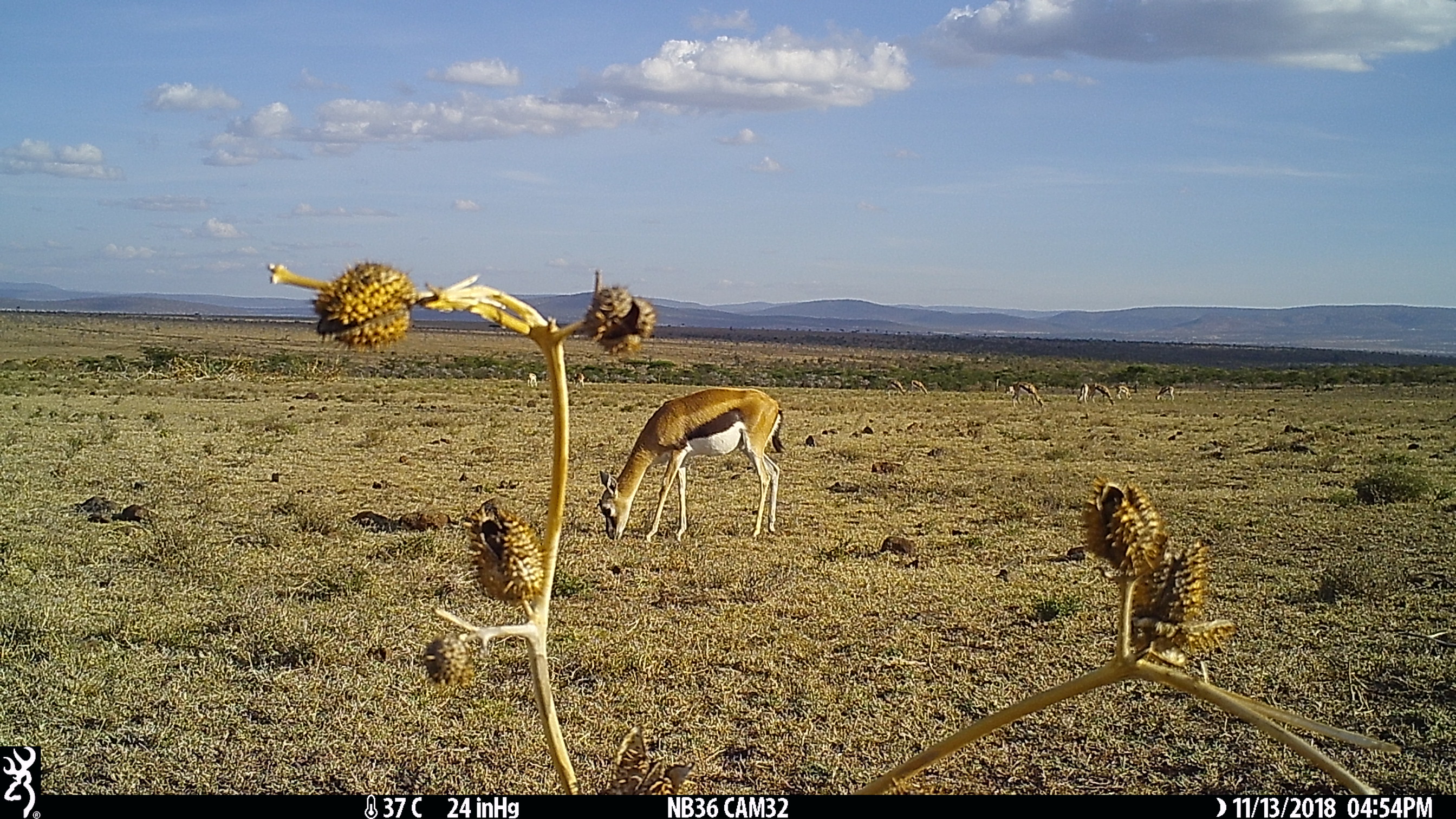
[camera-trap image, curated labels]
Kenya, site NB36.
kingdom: Animalia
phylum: Chordata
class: Mammalia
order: Artiodactyla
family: Bovidae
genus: Eudorcas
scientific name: Eudorcas thomsonii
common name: thomon's gazelle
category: gazelle thomsons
Gazelle thomsons (thomon's gazelle) (Eudorcas thomsonii).